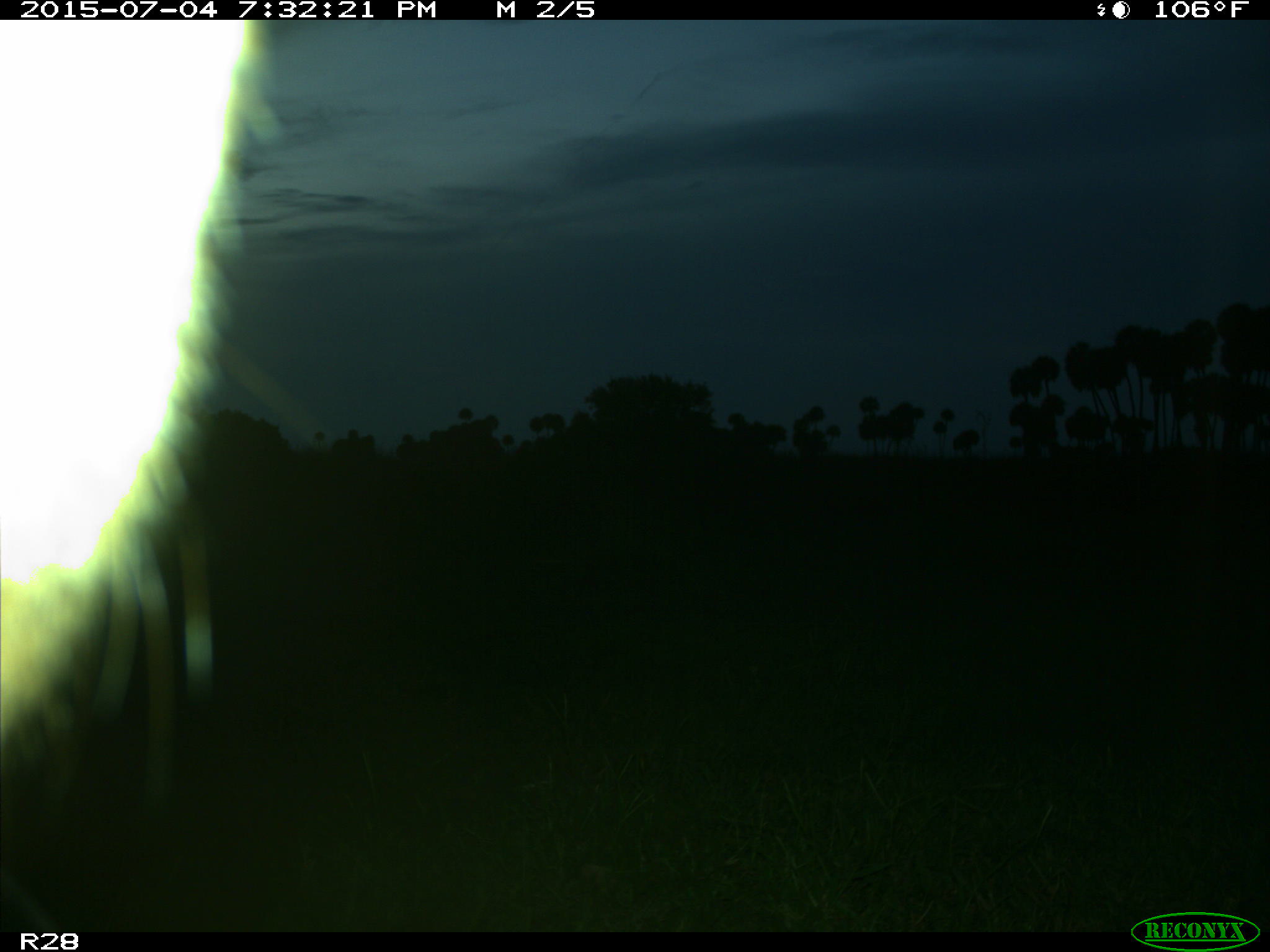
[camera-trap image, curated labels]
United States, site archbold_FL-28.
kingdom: Animalia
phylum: Chordata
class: Mammalia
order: Artiodactyla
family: Bovidae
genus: Bos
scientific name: Bos taurus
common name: domestic cow